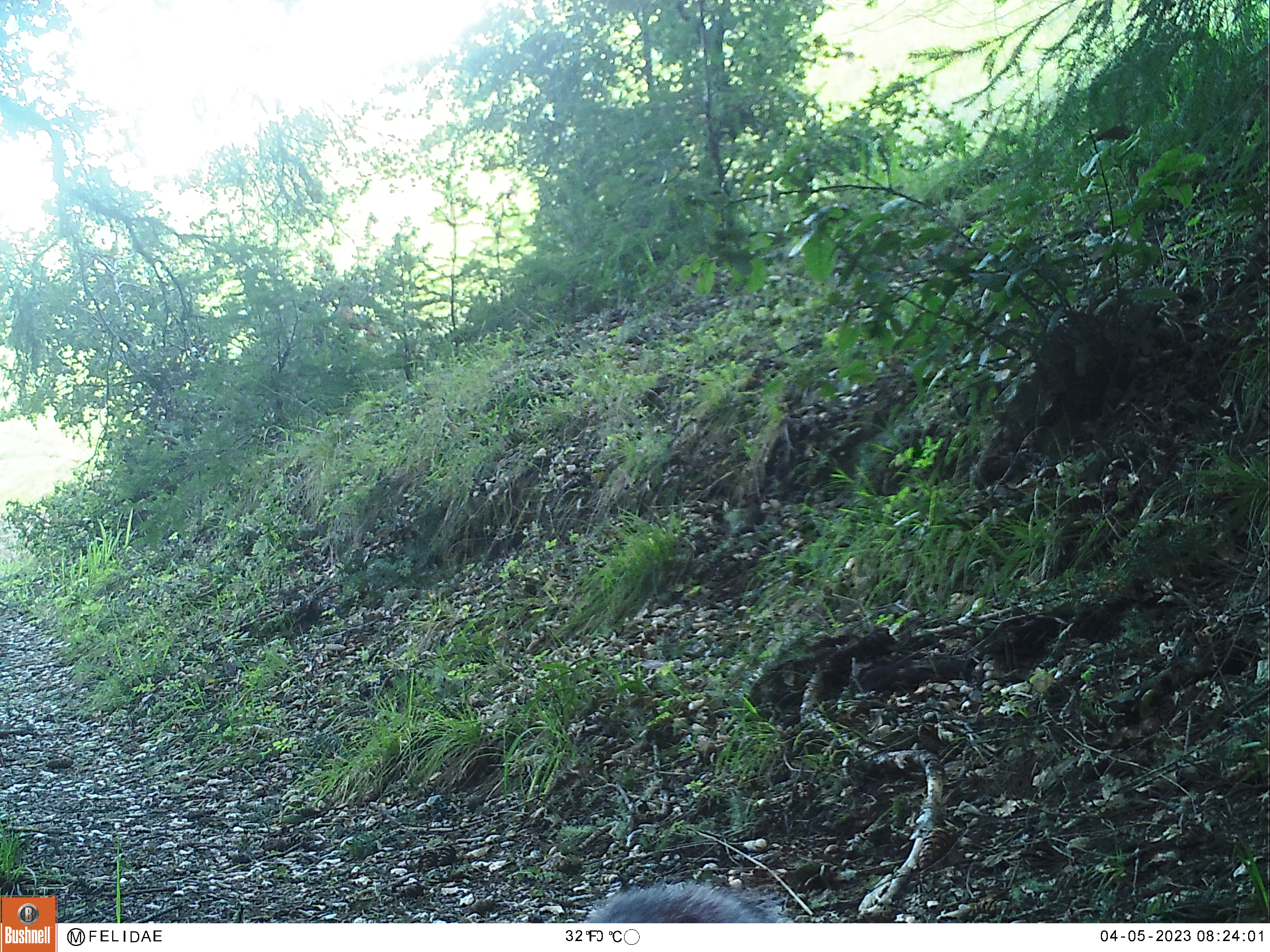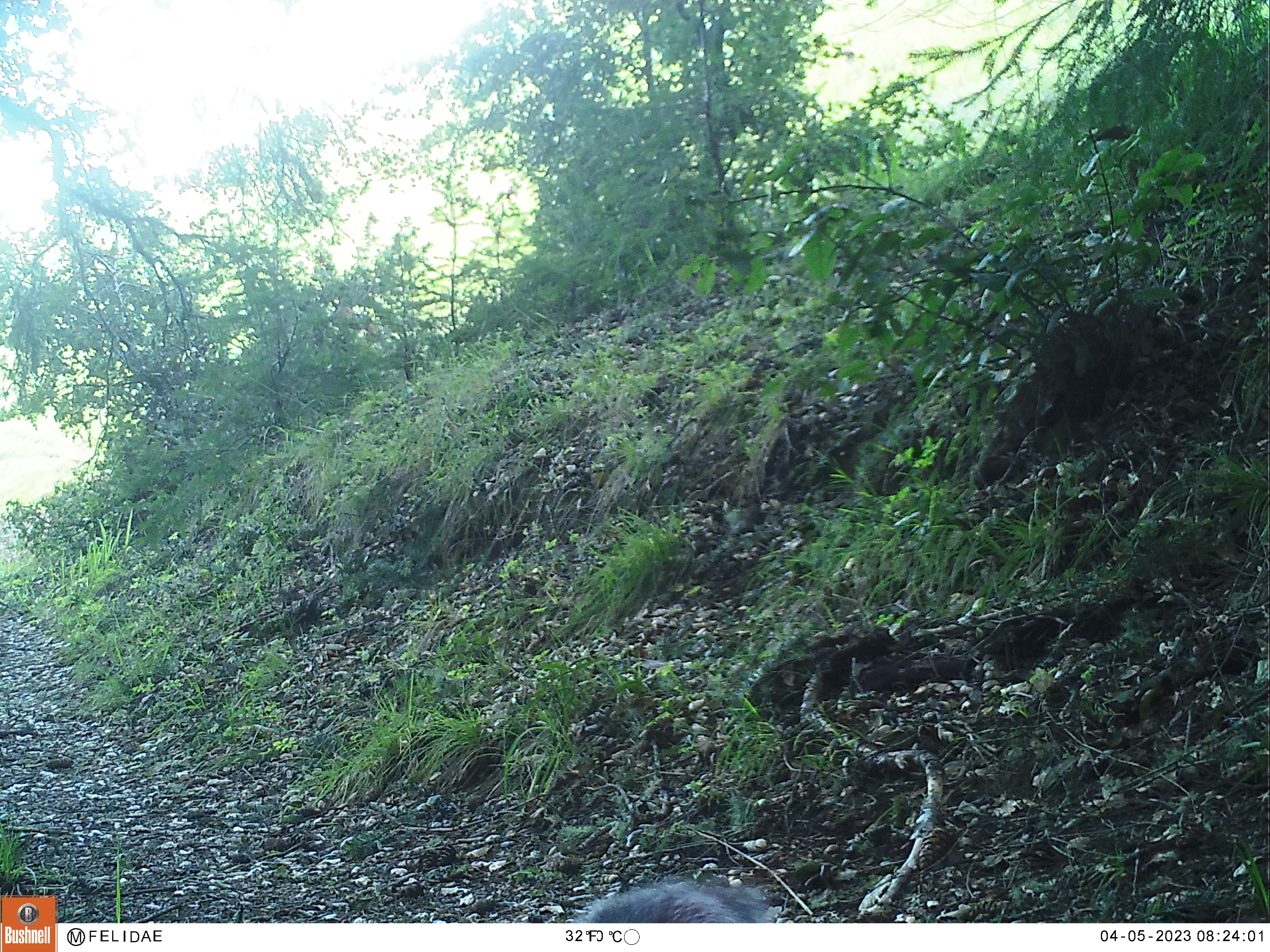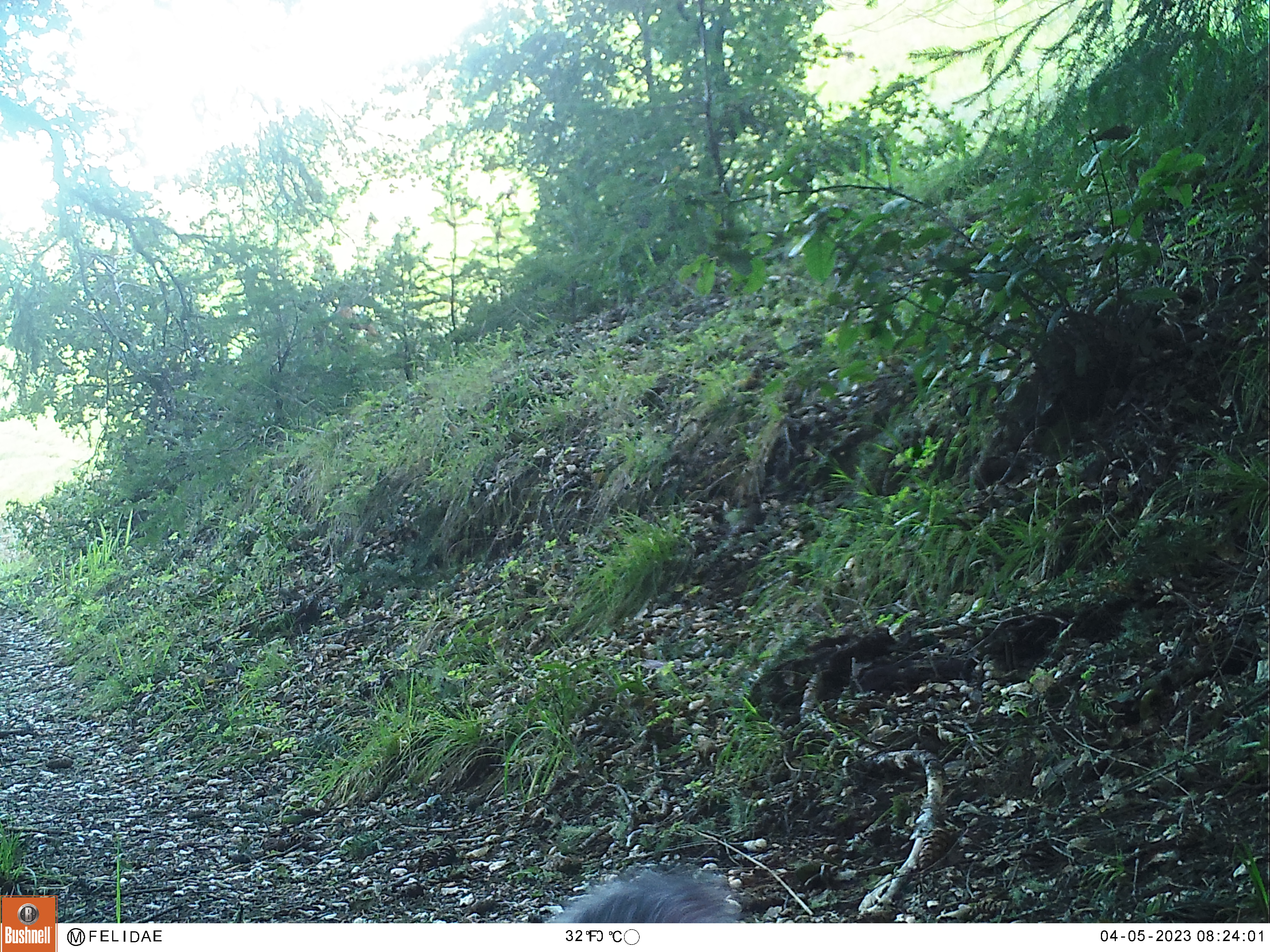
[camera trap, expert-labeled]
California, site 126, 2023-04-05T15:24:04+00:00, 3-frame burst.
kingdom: Animalia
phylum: Chordata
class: Mammalia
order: Rodentia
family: Sciuridae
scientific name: Sciuridae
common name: squirrel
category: unknown squirrel